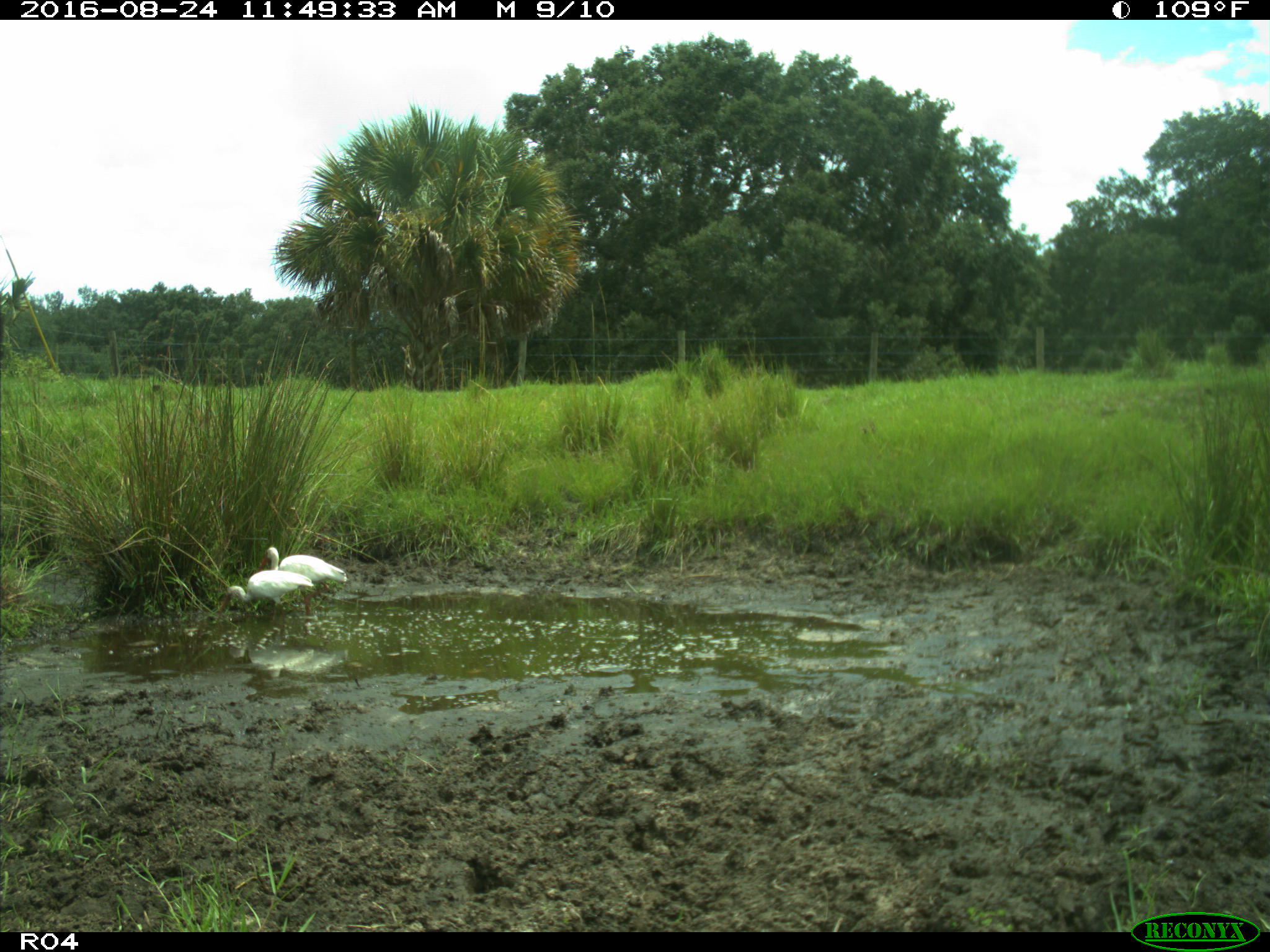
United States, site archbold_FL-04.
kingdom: Animalia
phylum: Chordata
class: Aves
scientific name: Aves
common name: birds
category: unidentified bird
Unidentified bird (birds) (Aves).